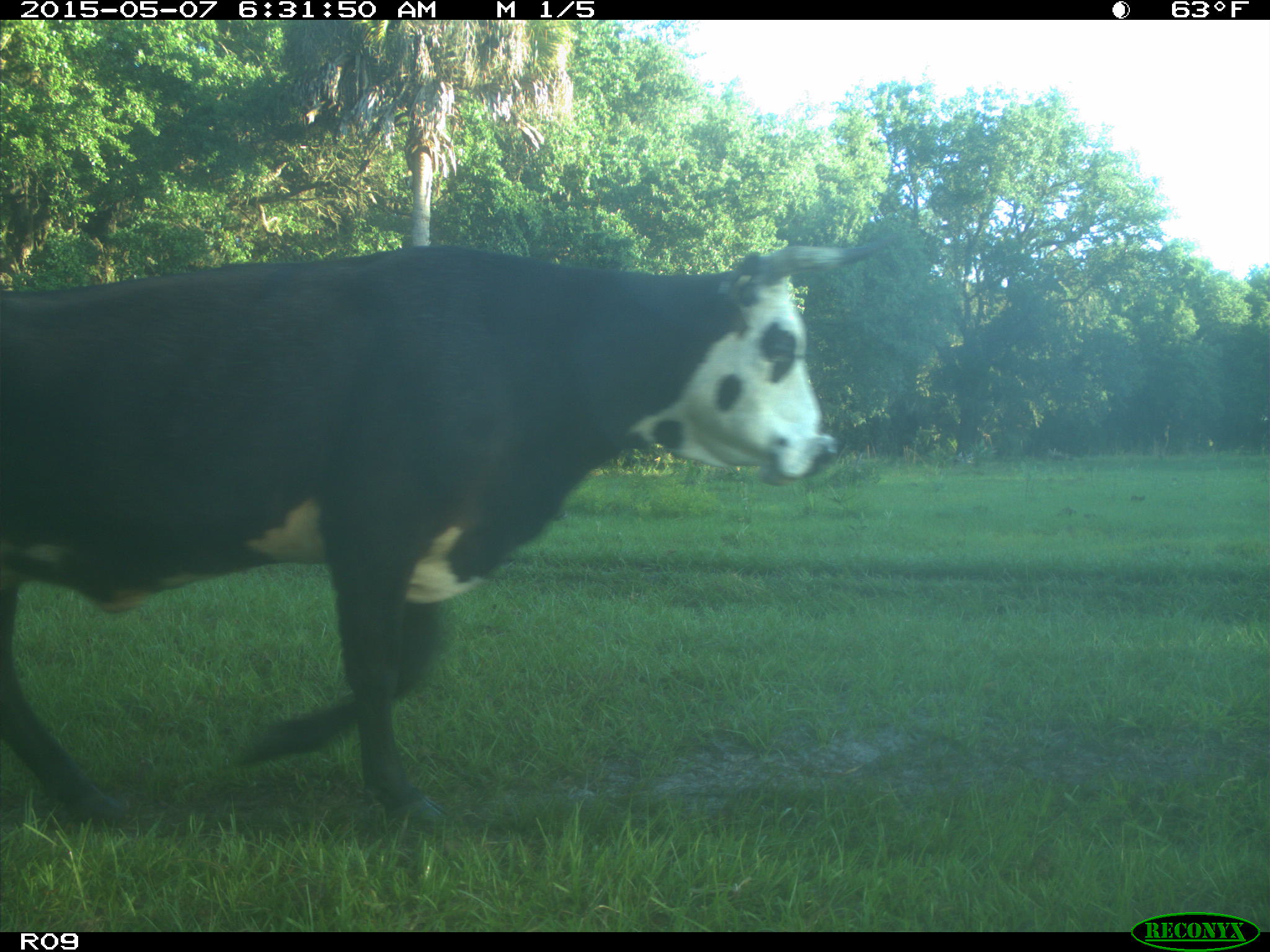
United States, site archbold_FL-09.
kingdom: Animalia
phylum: Chordata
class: Mammalia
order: Artiodactyla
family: Bovidae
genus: Bos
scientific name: Bos taurus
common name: domestic cow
Bos taurus (domestic cow).